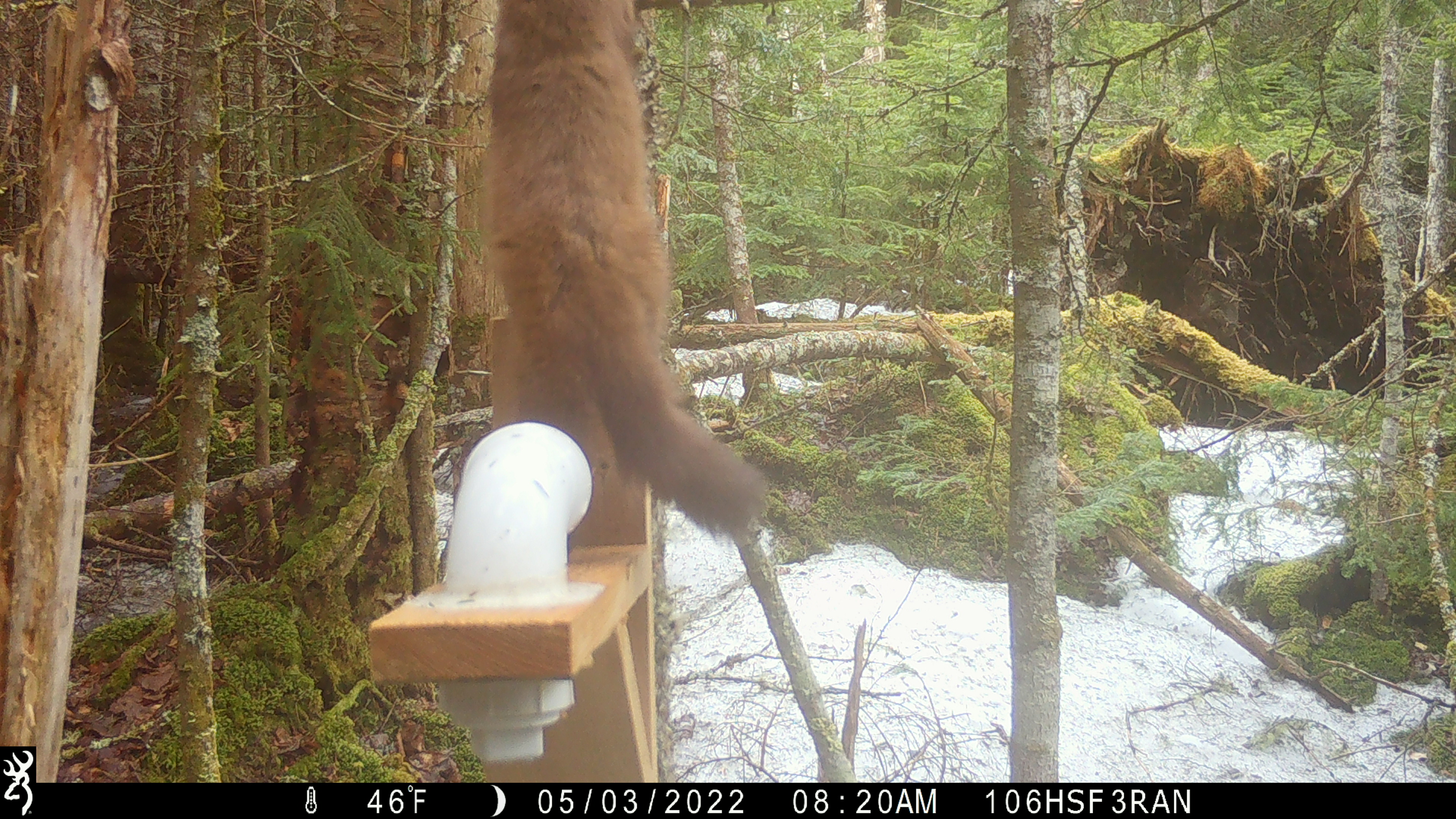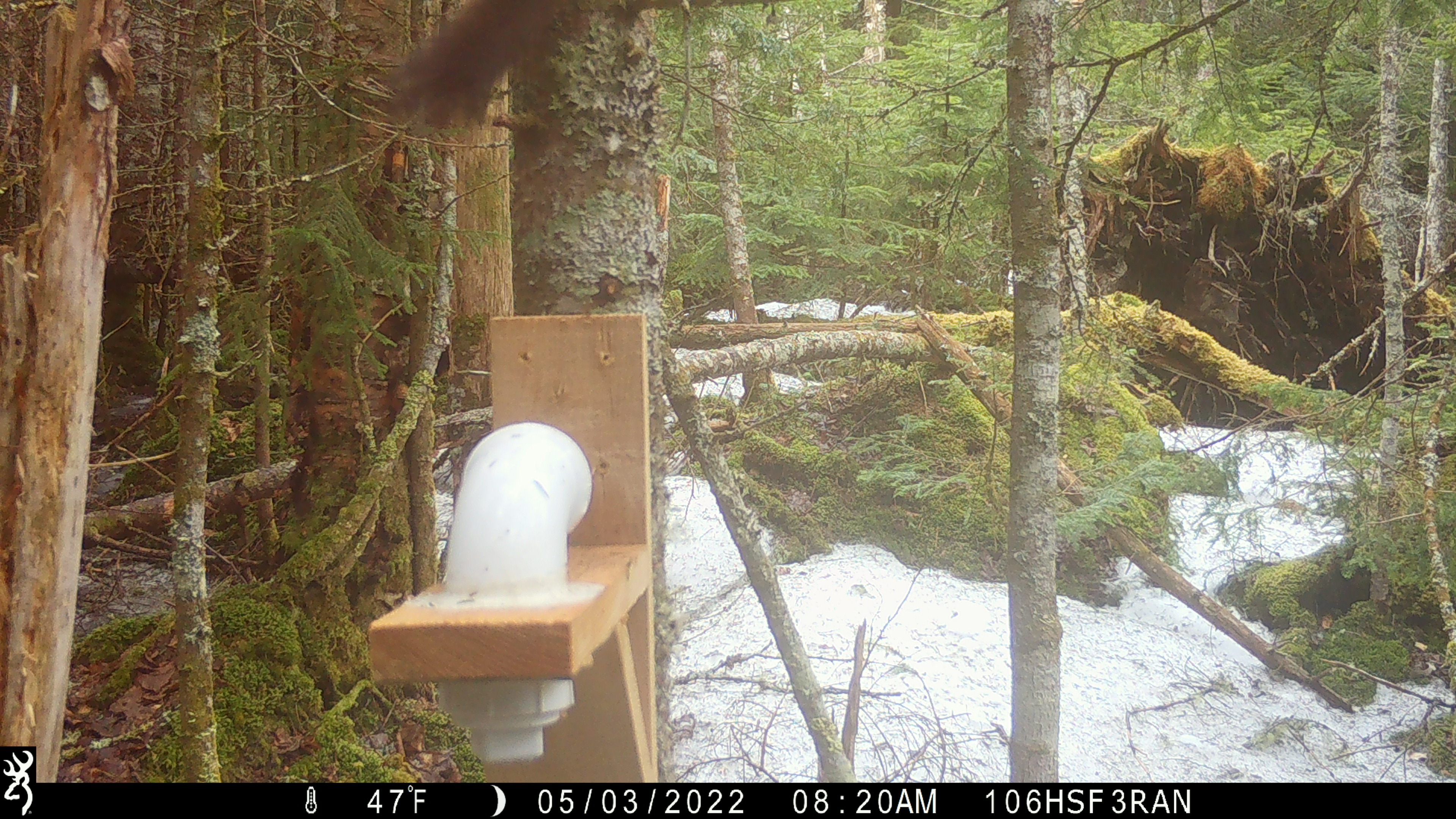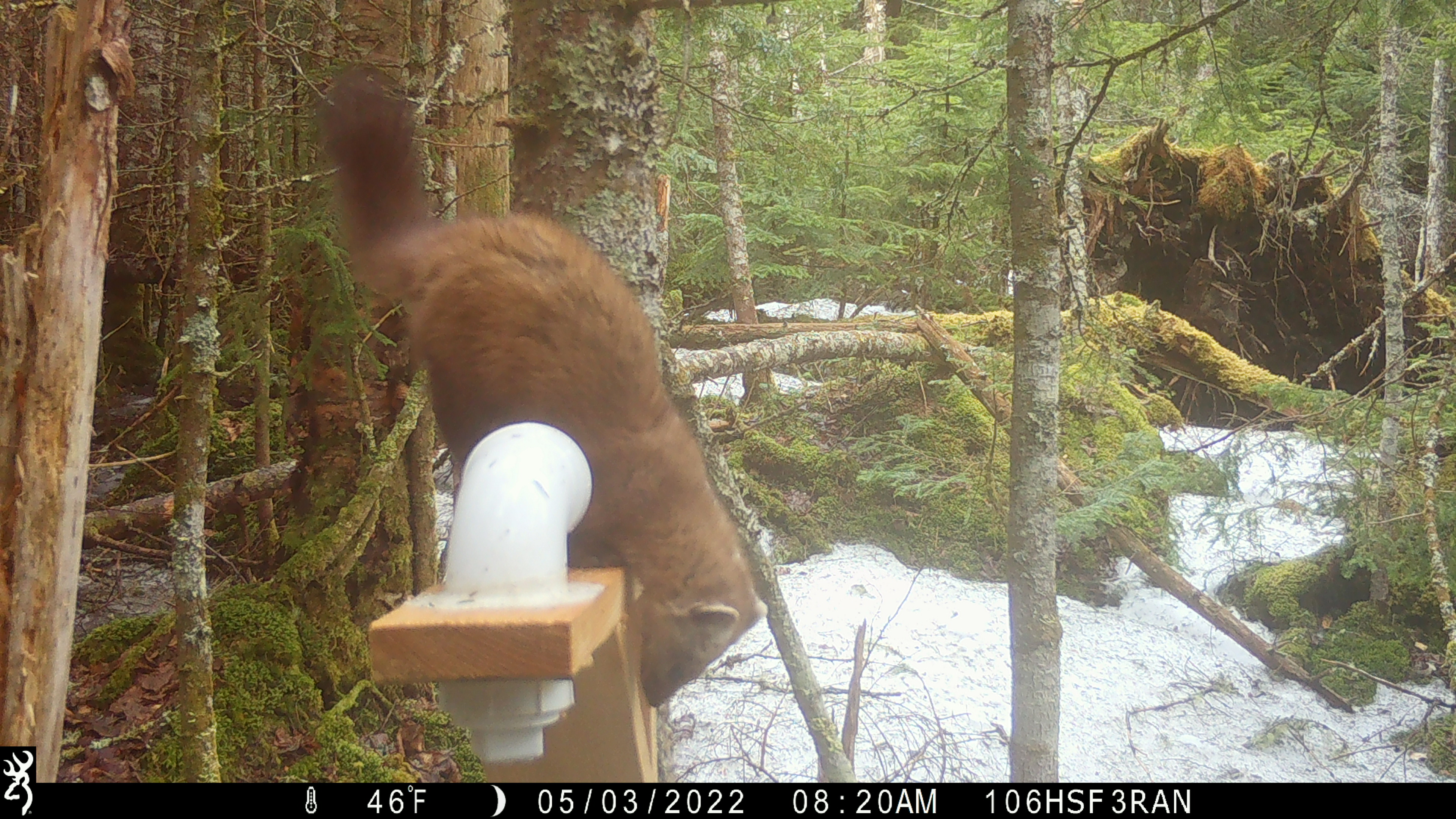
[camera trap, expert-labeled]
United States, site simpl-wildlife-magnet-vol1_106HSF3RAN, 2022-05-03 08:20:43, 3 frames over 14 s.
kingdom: Animalia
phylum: Chordata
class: Mammalia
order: Carnivora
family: Mustelidae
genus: Martes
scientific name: Martes americana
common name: american marten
American marten (Martes americana).